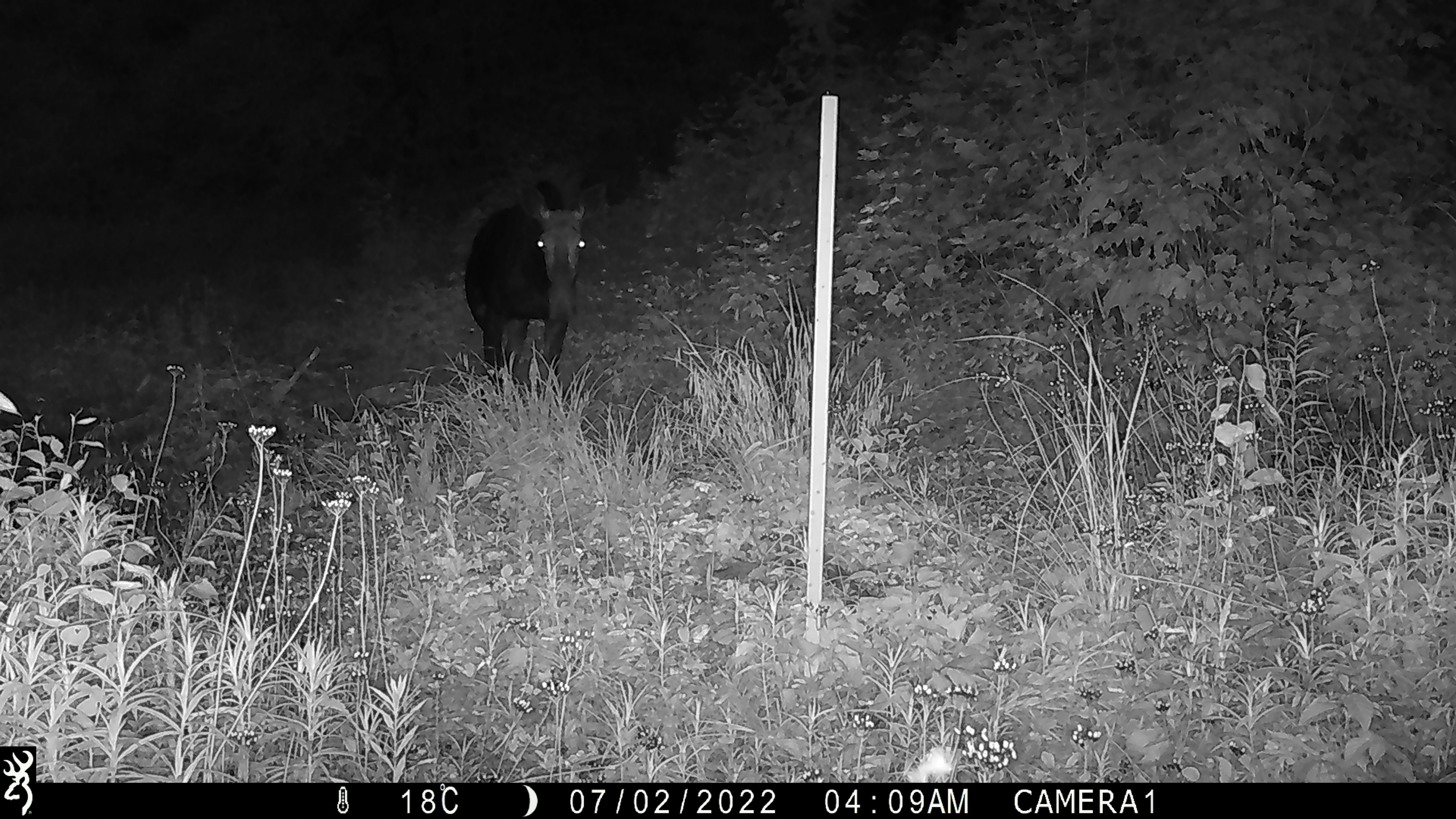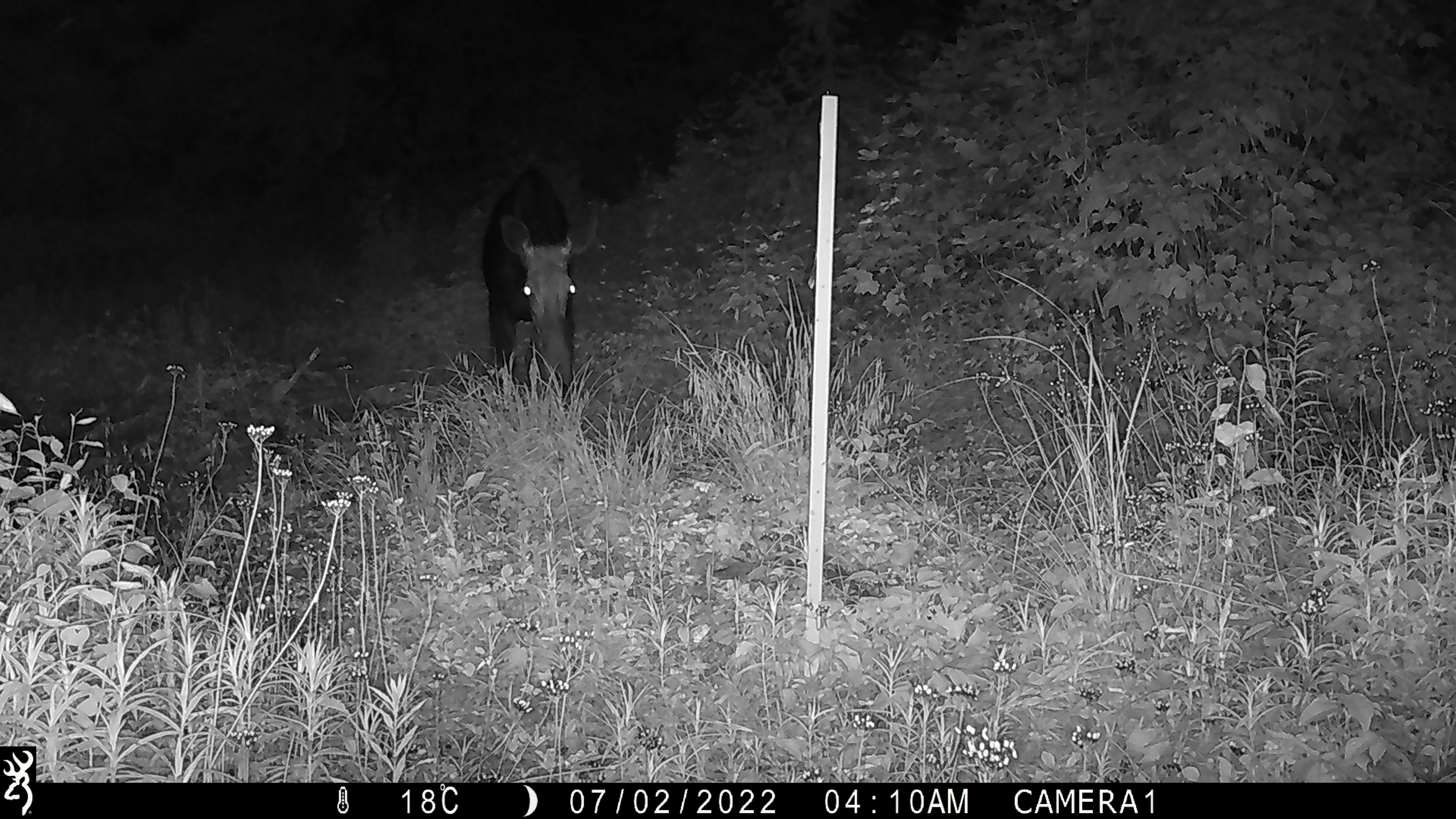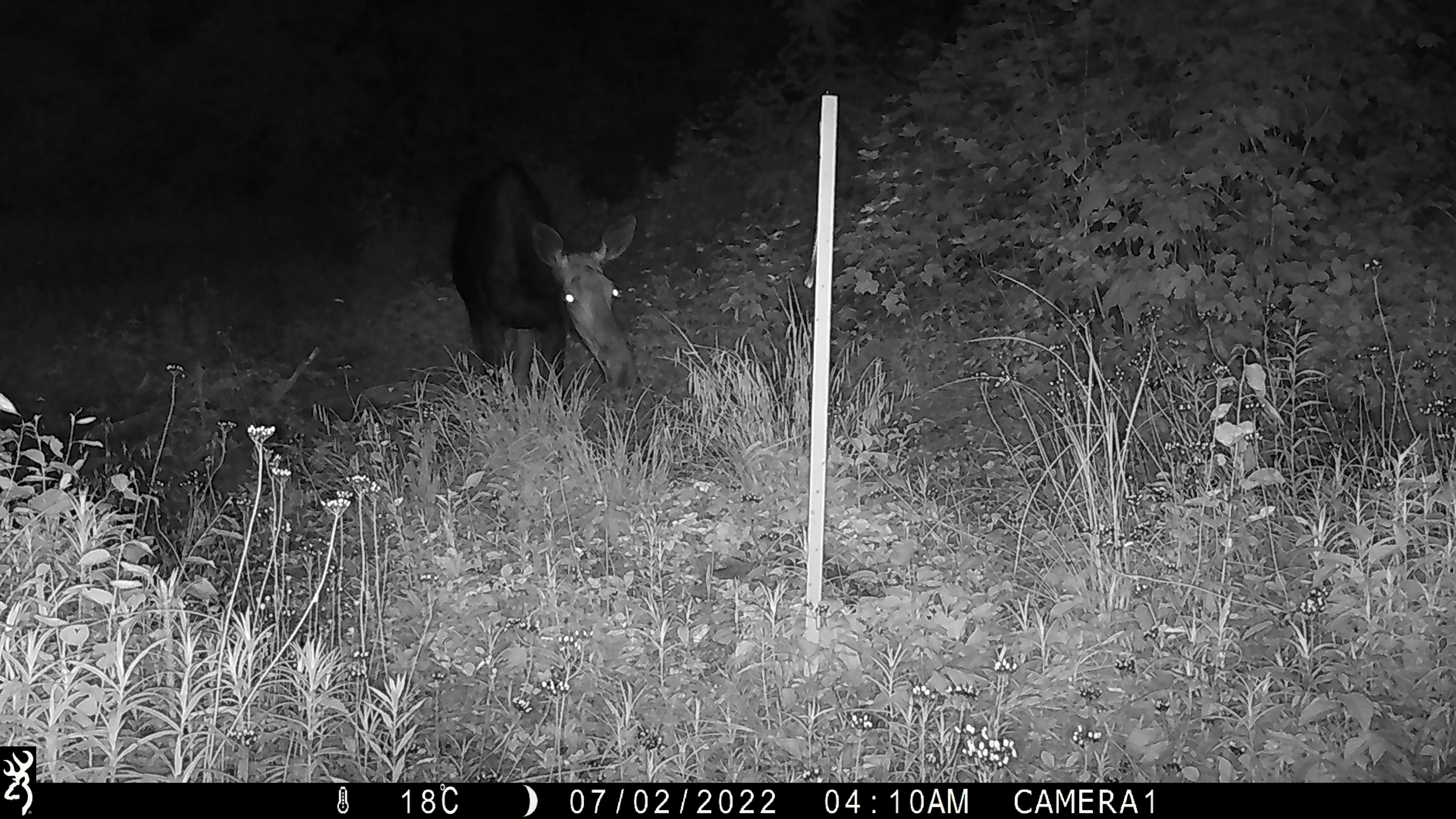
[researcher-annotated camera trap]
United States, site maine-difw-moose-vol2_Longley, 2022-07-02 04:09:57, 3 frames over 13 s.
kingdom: Animalia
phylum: Chordata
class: Mammalia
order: Artiodactyla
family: Cervidae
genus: Alces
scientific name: Alces alces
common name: moose